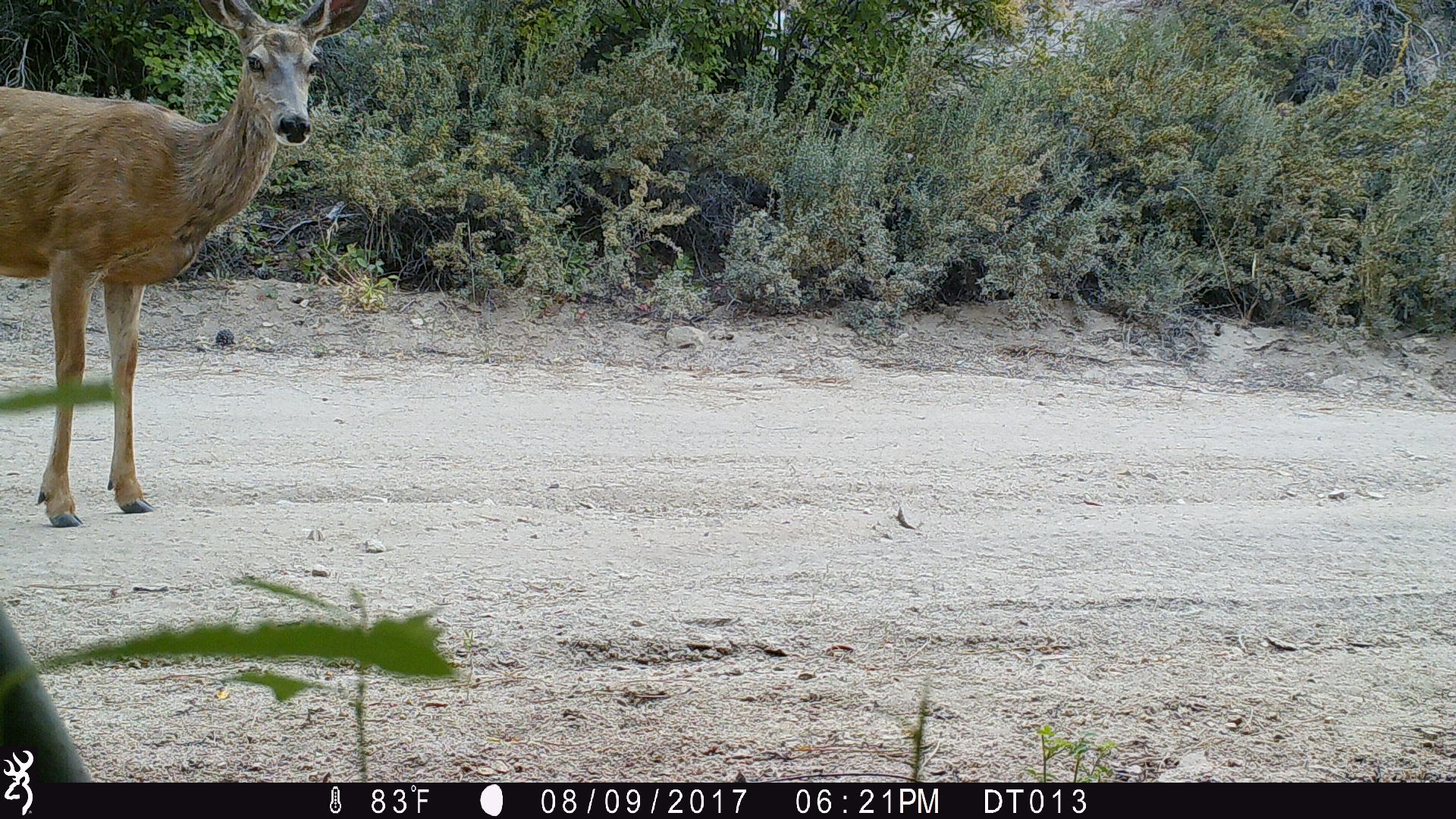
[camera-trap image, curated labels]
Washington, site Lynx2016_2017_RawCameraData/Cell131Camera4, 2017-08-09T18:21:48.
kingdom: Animalia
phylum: Chordata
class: Mammalia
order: Artiodactyla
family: Cervidae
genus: Odocoileus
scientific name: Odocoileus hemionus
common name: mule deer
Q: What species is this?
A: Odocoileus hemionus (mule deer).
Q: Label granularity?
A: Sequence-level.